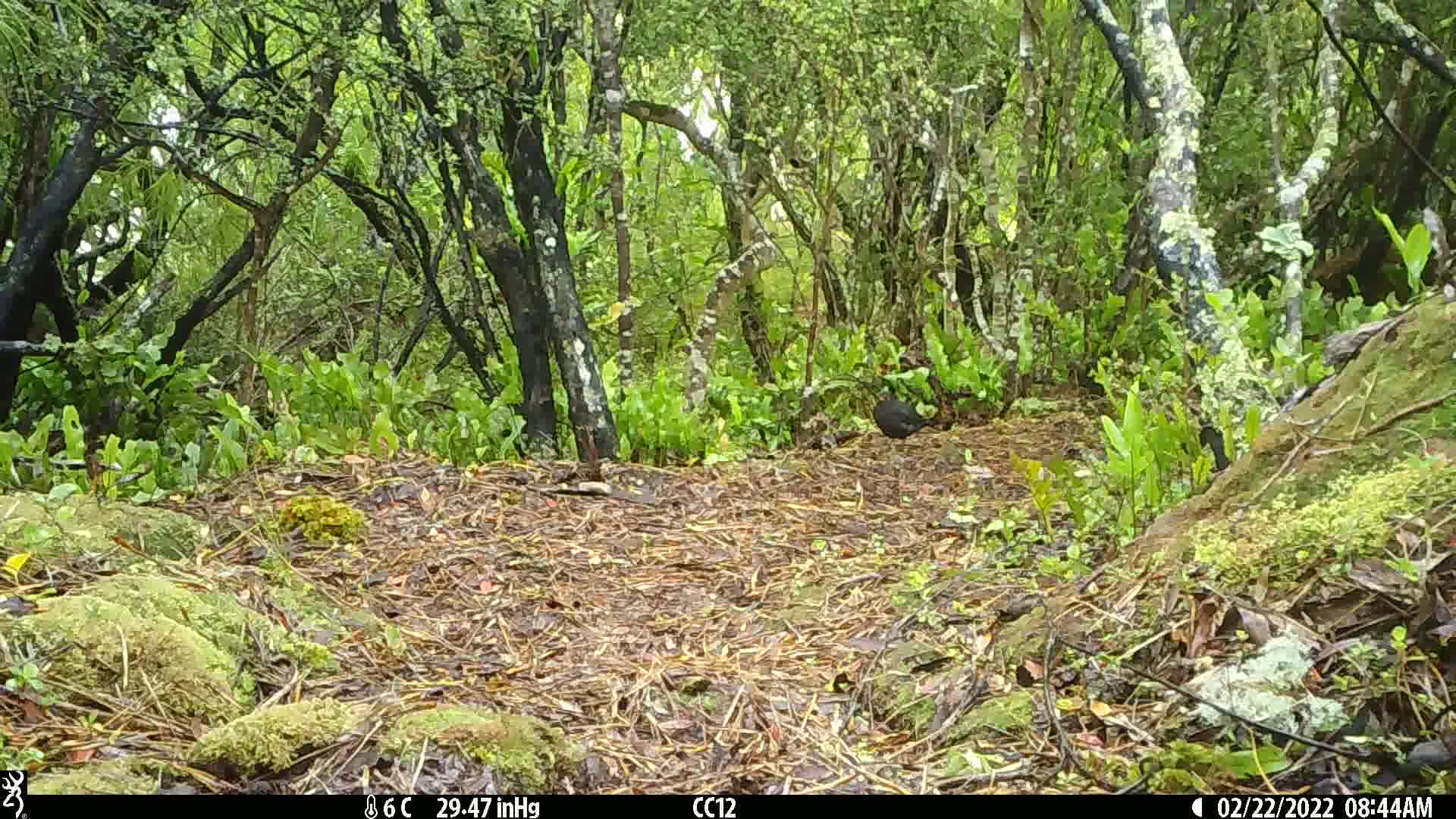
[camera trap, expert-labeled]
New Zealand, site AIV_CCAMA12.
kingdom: Animalia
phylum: Chordata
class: Aves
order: Passeriformes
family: Turdidae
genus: Turdus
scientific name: Turdus merula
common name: eurasian blackbird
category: blackbird